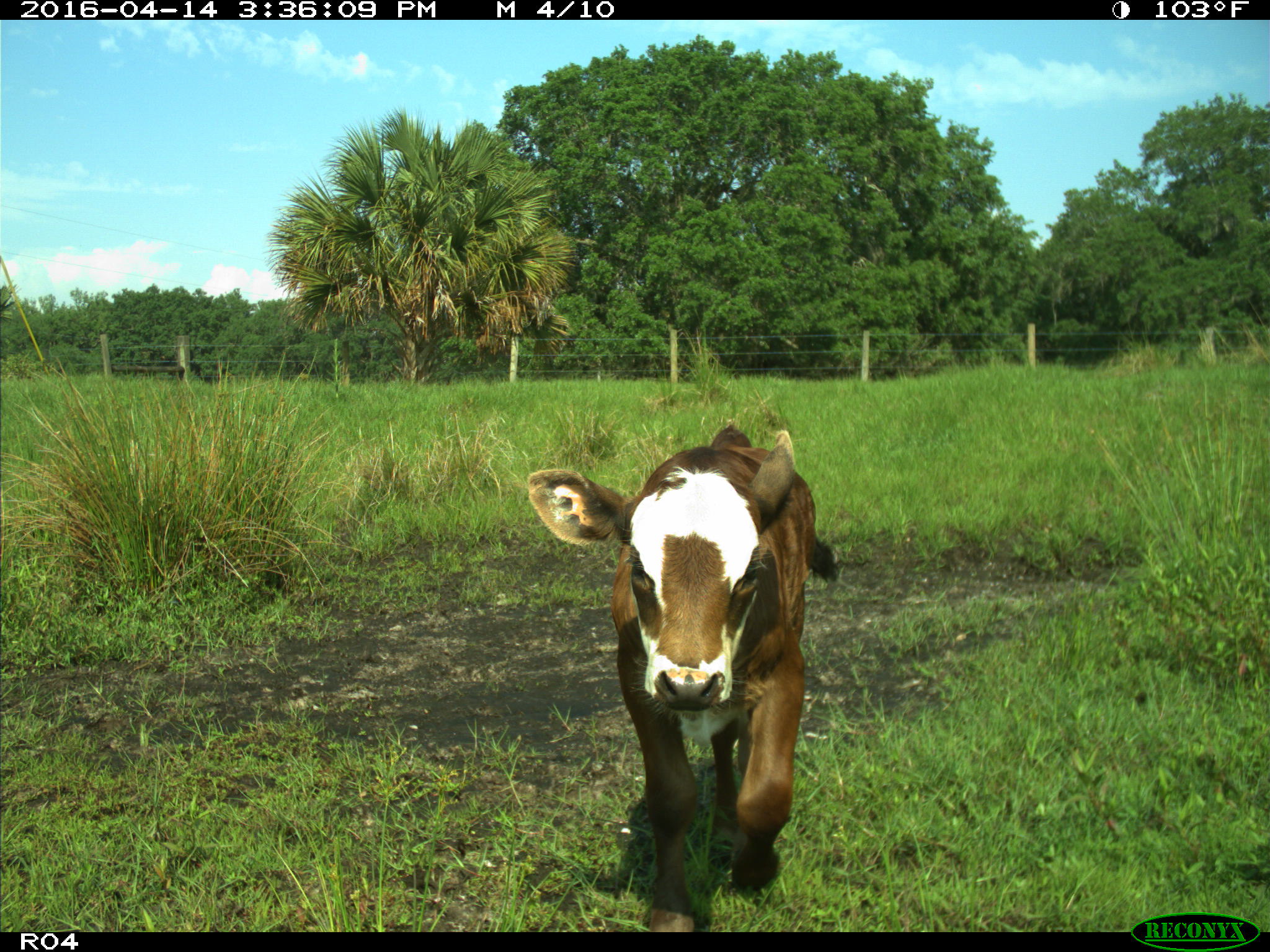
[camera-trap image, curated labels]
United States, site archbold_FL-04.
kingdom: Animalia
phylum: Chordata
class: Mammalia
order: Artiodactyla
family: Bovidae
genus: Bos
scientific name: Bos taurus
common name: domestic cow